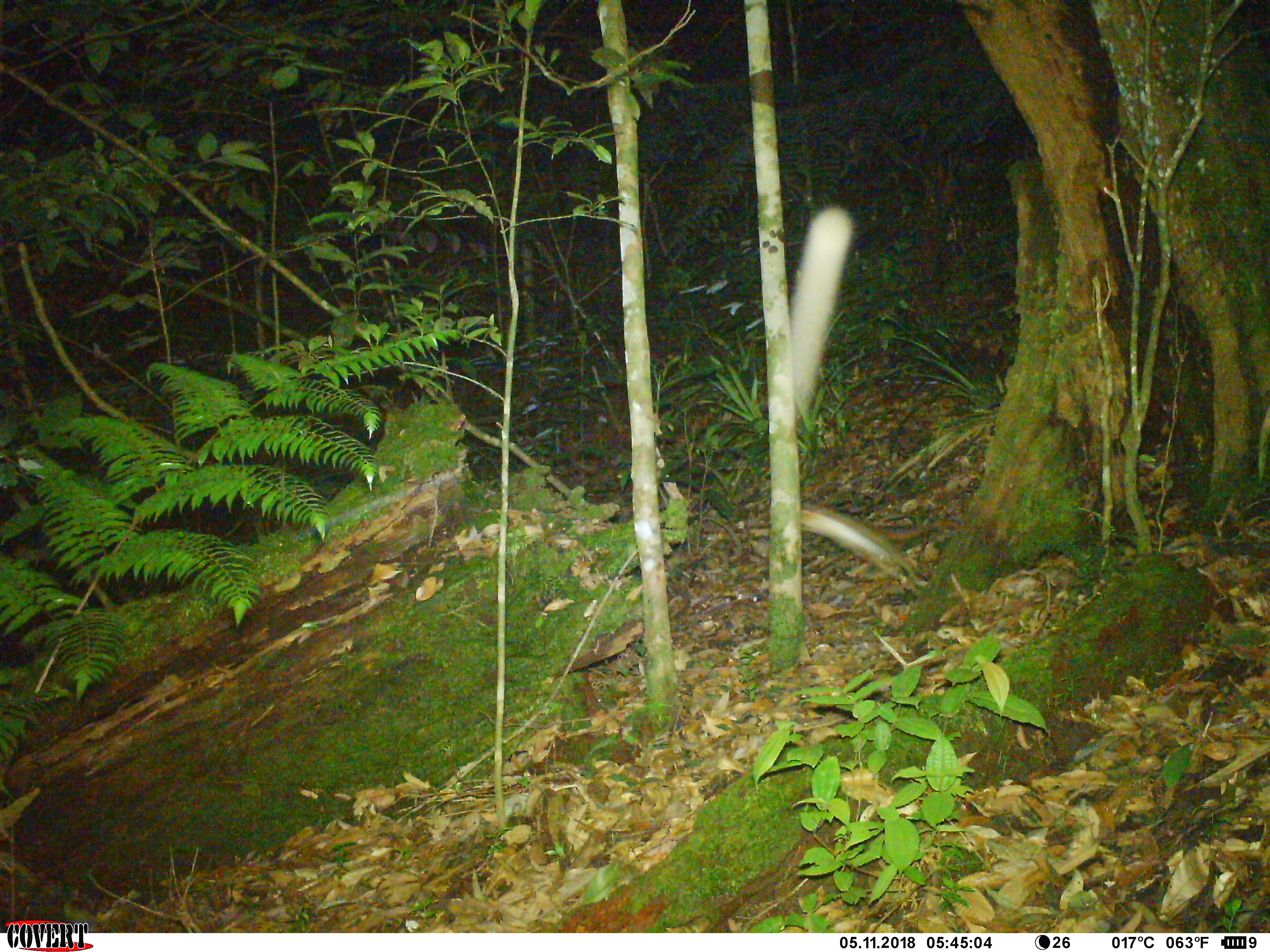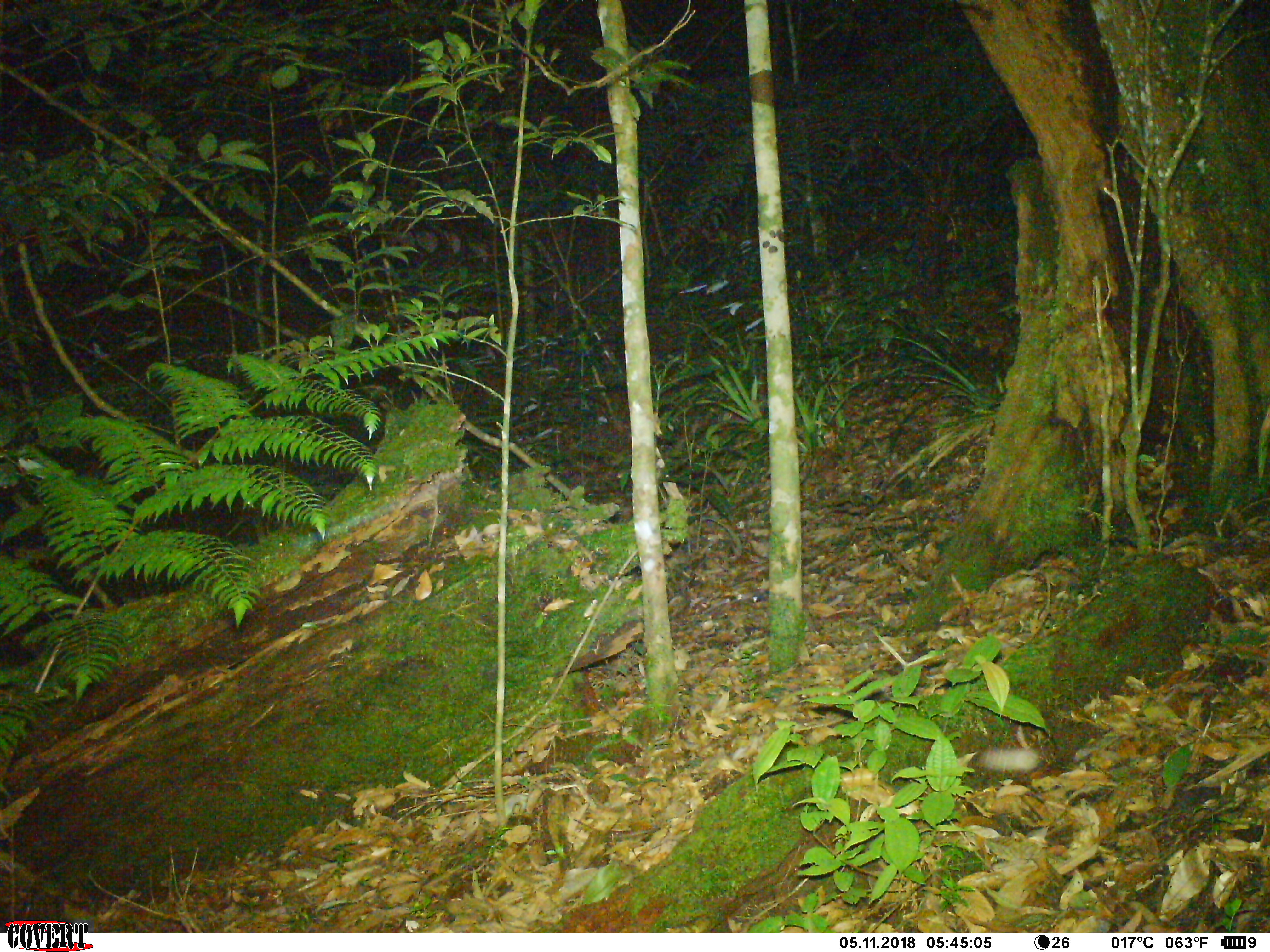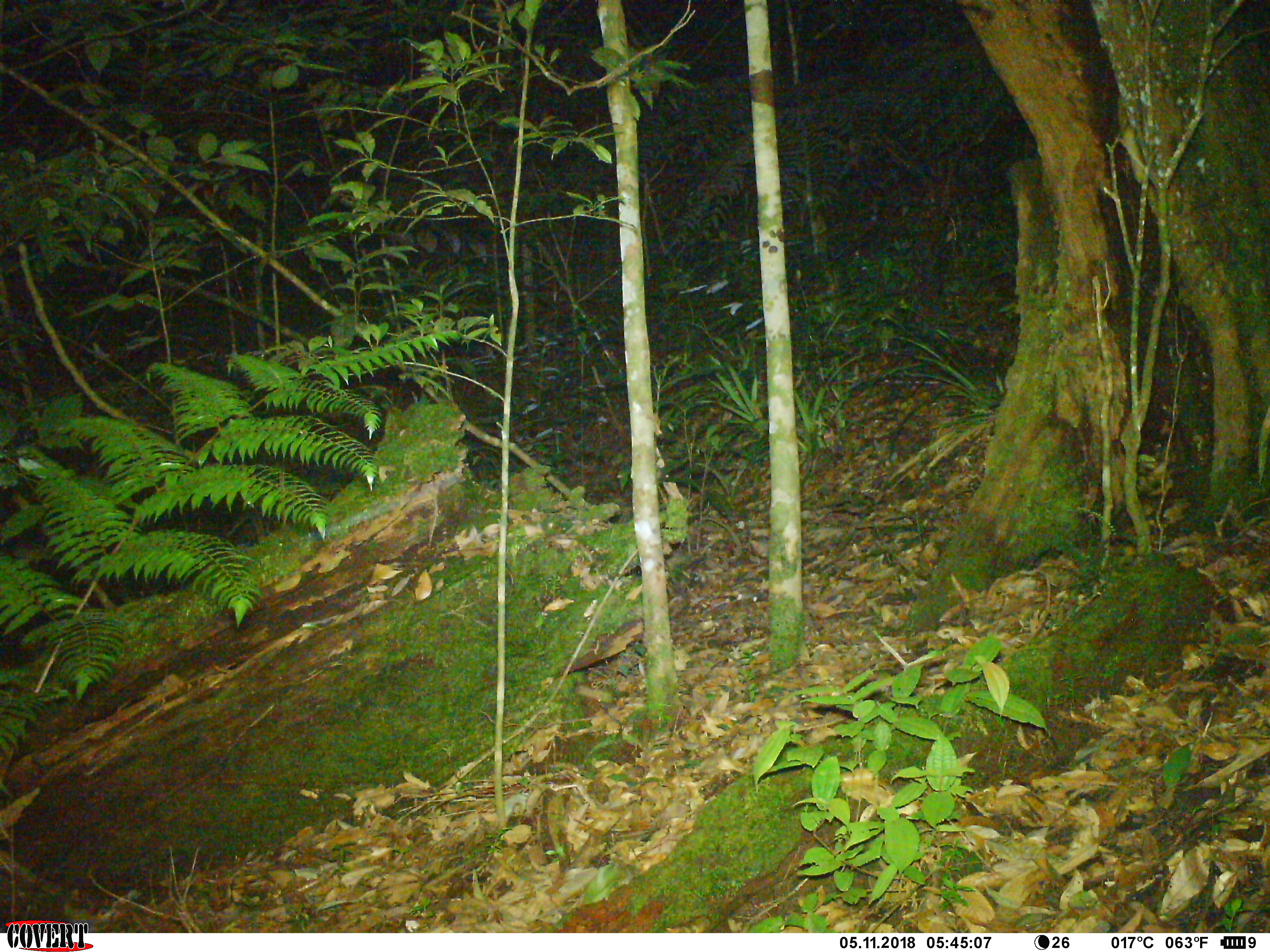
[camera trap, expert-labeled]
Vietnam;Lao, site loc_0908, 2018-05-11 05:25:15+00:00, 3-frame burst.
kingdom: Animalia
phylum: Chordata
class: Mammalia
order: Rodentia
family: Muridae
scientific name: Muridae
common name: old-world mice and rats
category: unidentified murid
Unidentified murid (old-world mice and rats) (Muridae). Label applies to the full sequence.